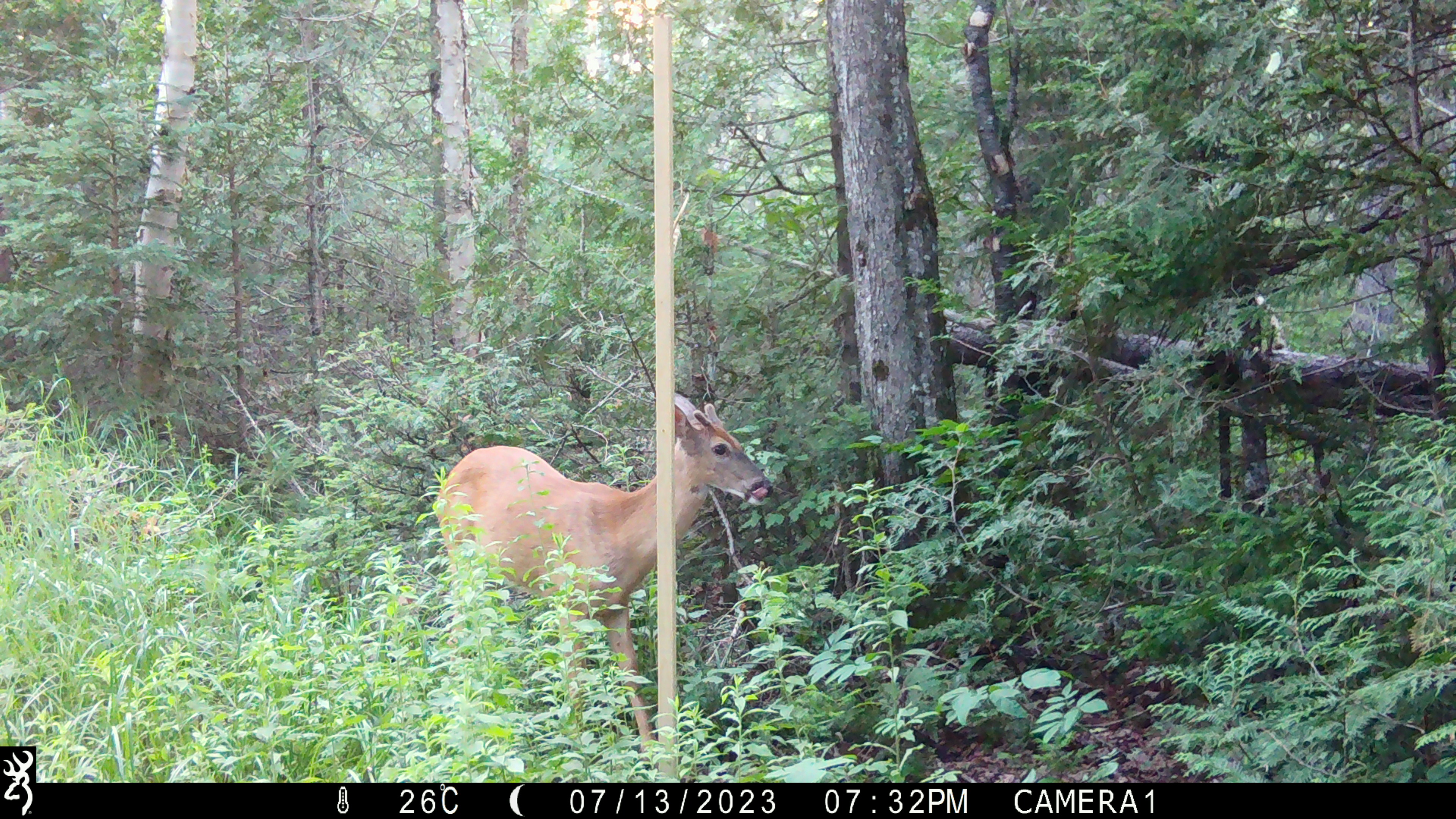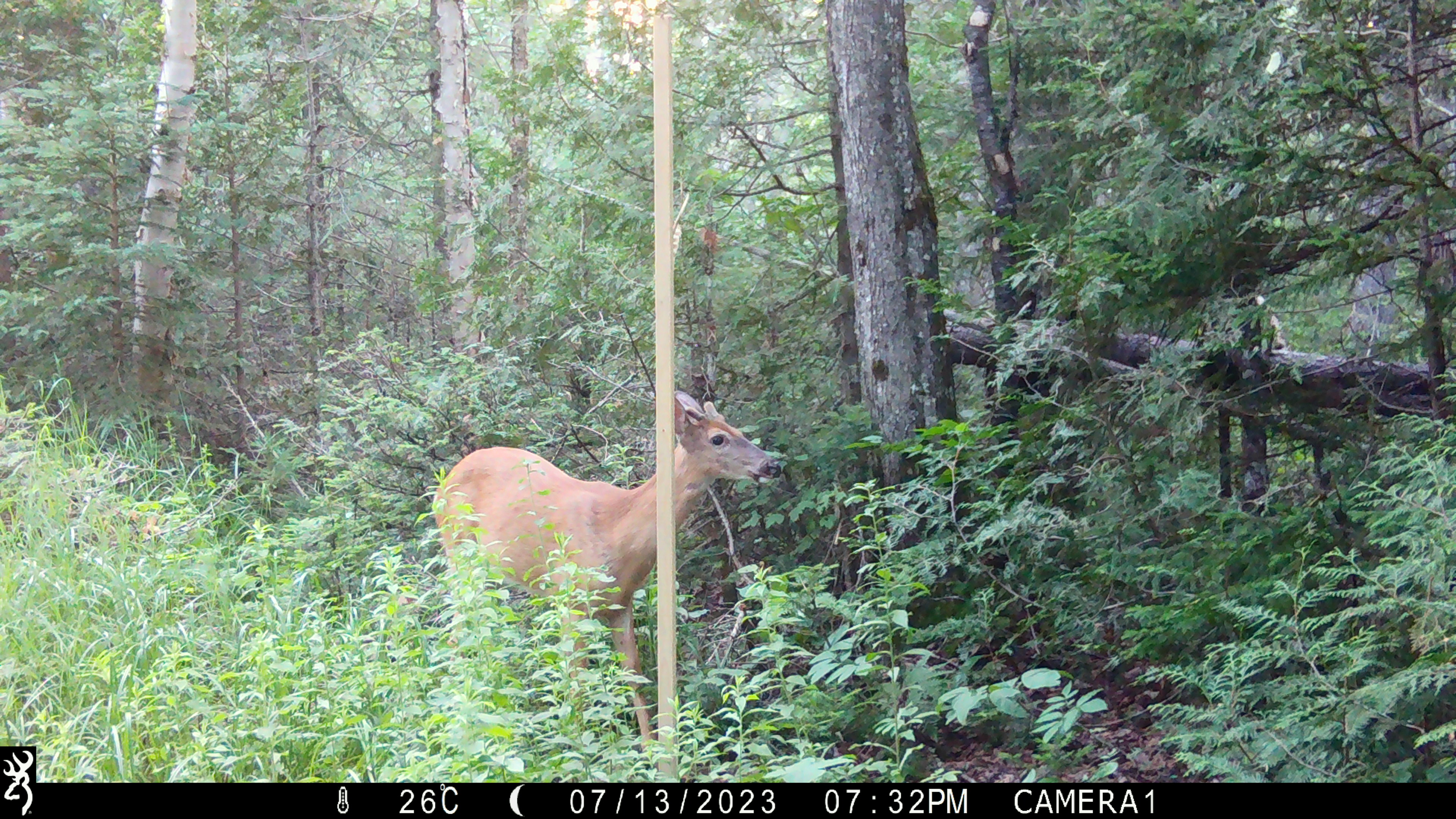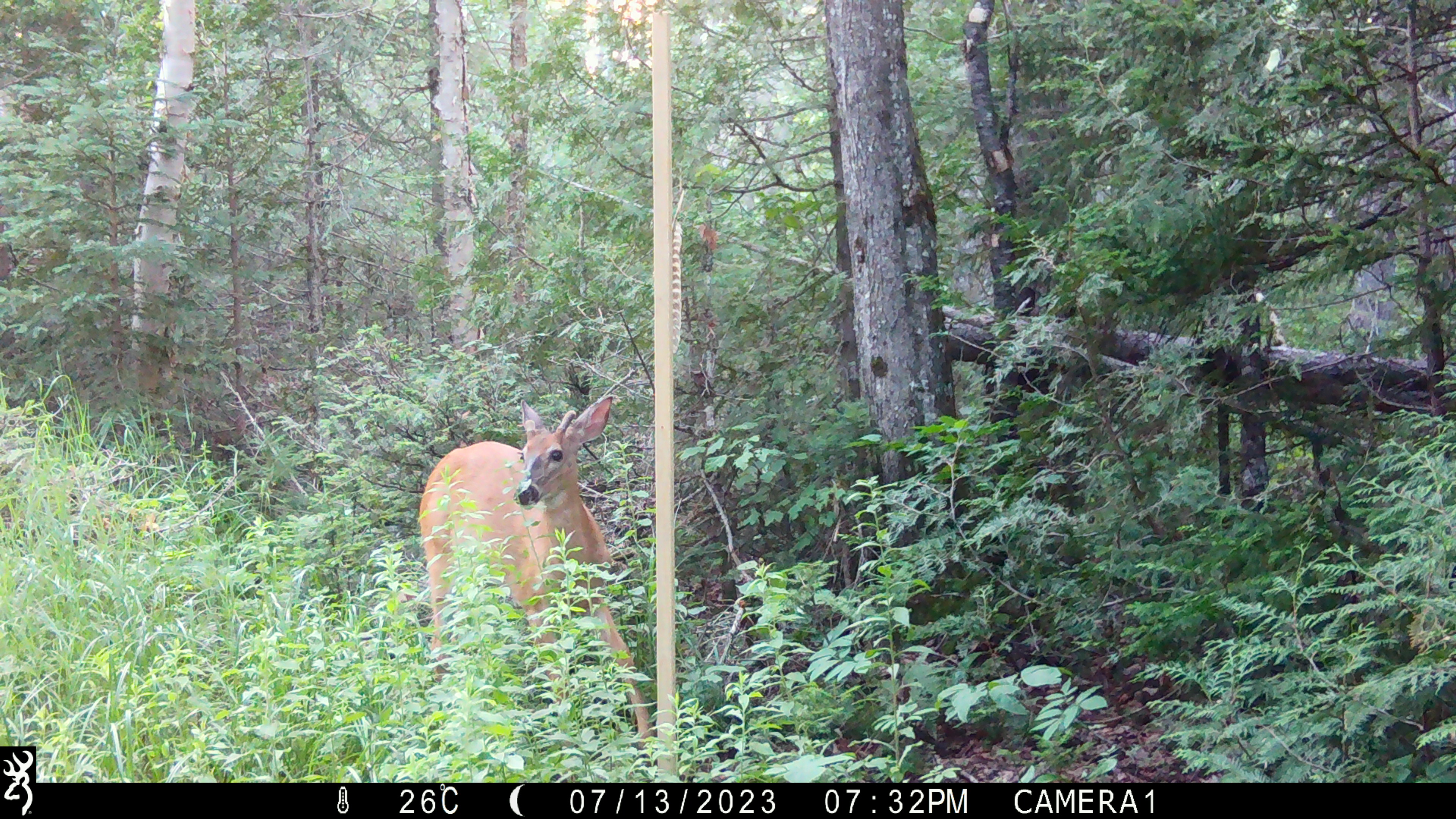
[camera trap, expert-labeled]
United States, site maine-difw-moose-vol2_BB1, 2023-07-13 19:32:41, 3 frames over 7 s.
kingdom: Animalia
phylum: Chordata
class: Mammalia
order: Artiodactyla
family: Cervidae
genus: Odocoileus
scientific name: Odocoileus virginianus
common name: white-tailed deer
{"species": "white-tailed deer (Odocoileus virginianus)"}